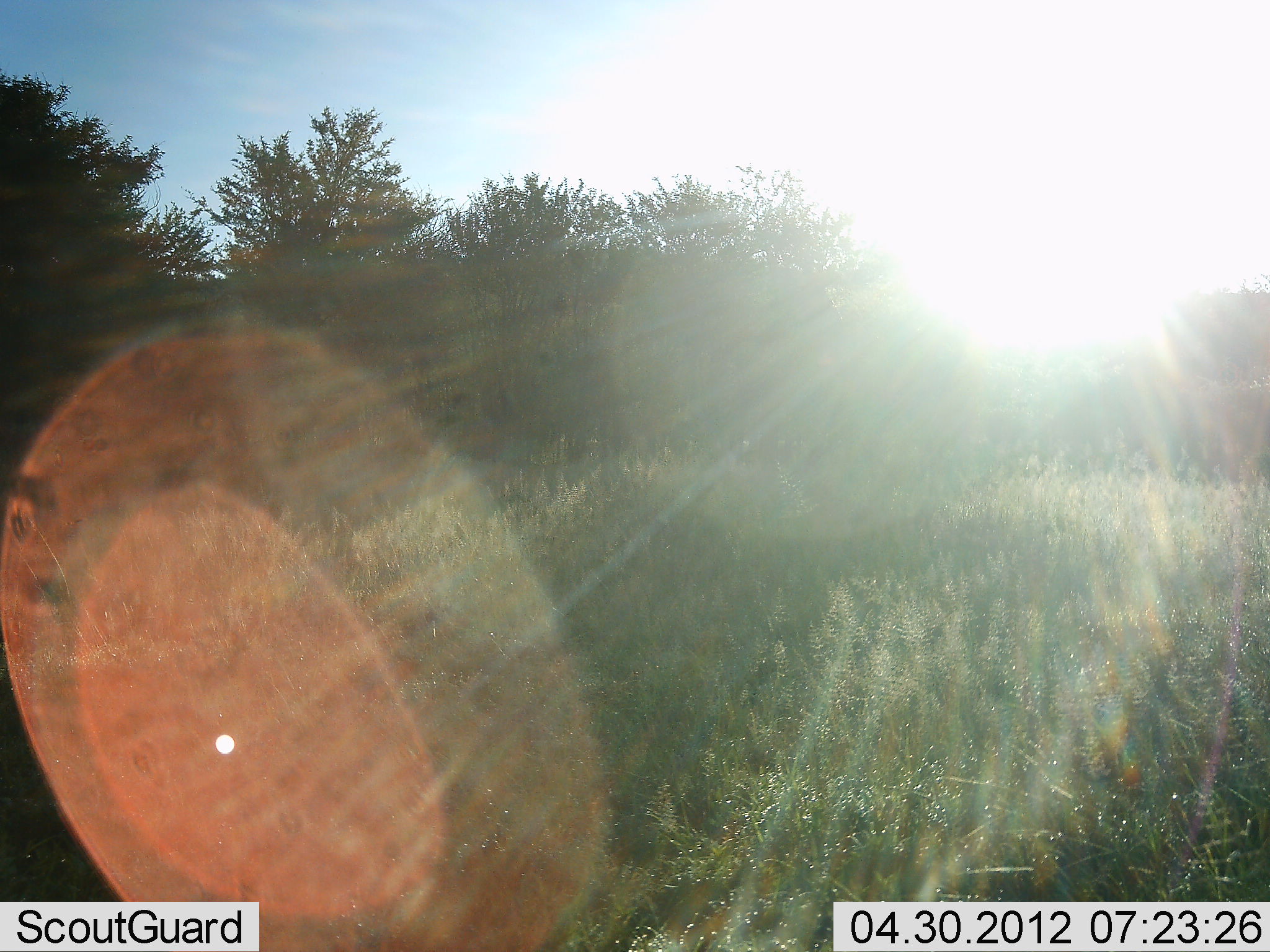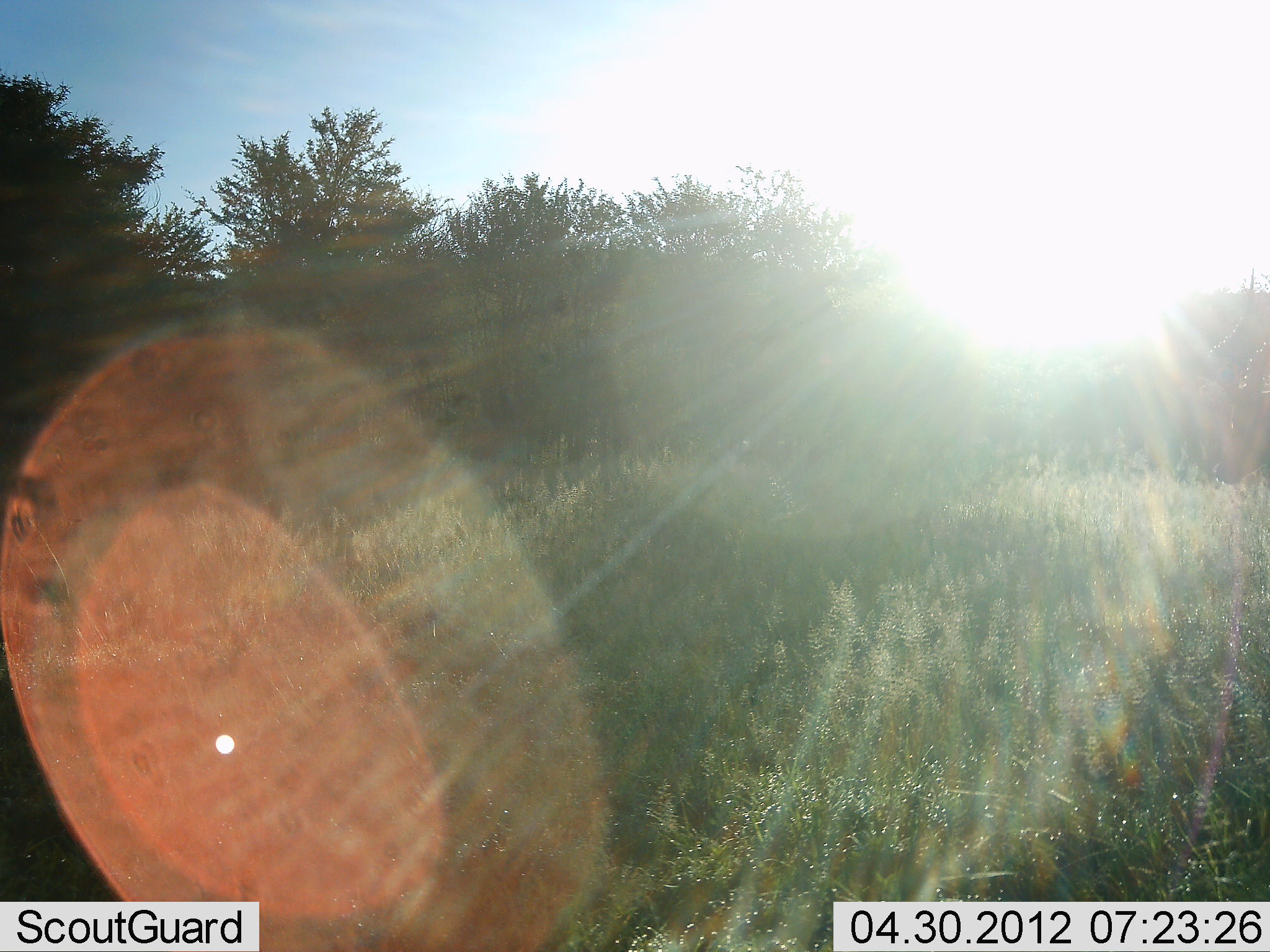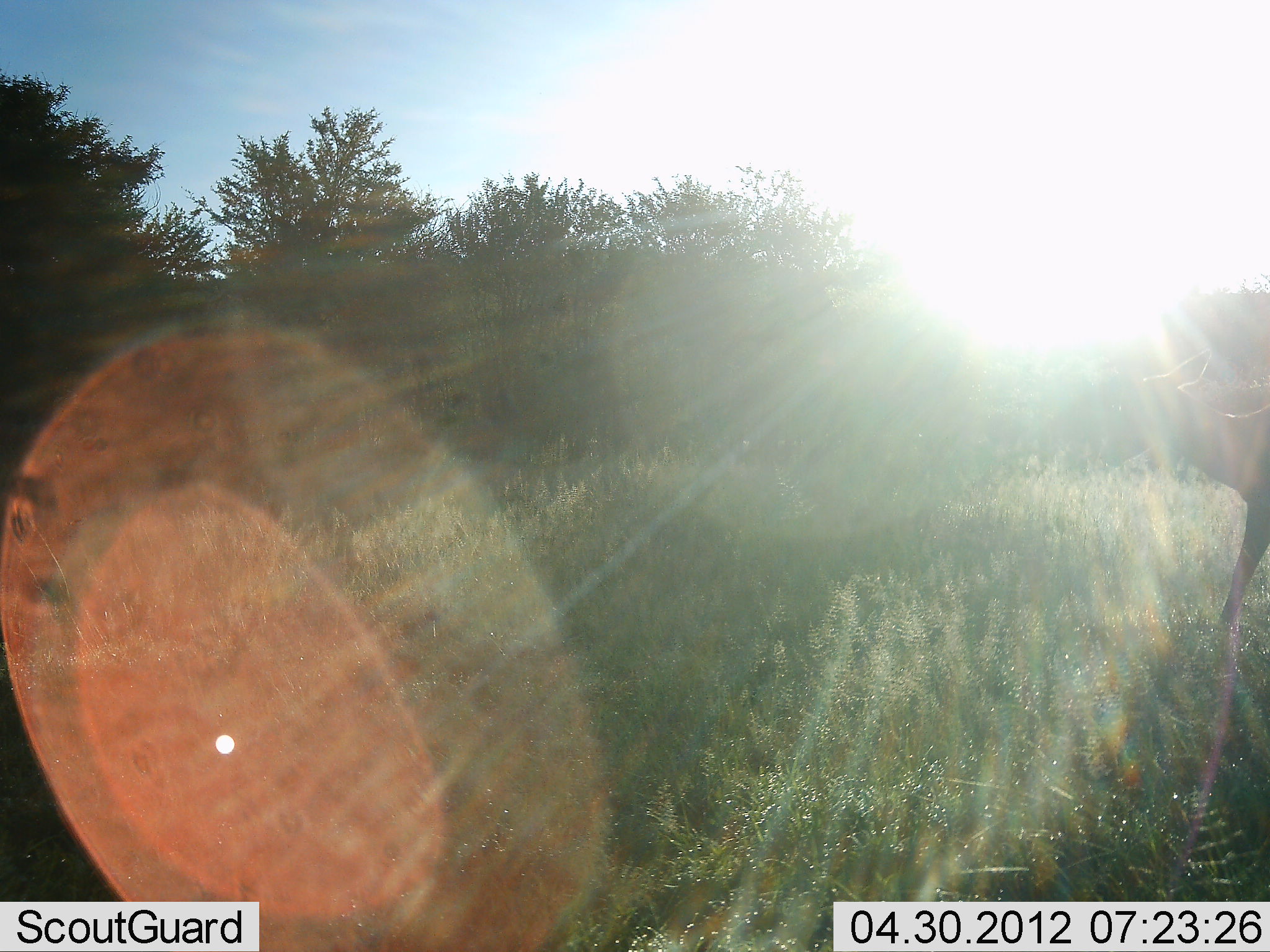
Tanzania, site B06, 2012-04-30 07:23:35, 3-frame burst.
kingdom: Animalia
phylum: Chordata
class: Mammalia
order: Artiodactyla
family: Bovidae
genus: Nanger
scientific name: Nanger granti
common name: grant's gazelle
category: gazellegrants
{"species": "gazellegrants (grant's gazelle) (Nanger granti)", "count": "1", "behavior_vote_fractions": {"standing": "0%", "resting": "0%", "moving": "100%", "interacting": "0%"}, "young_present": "0%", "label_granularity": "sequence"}